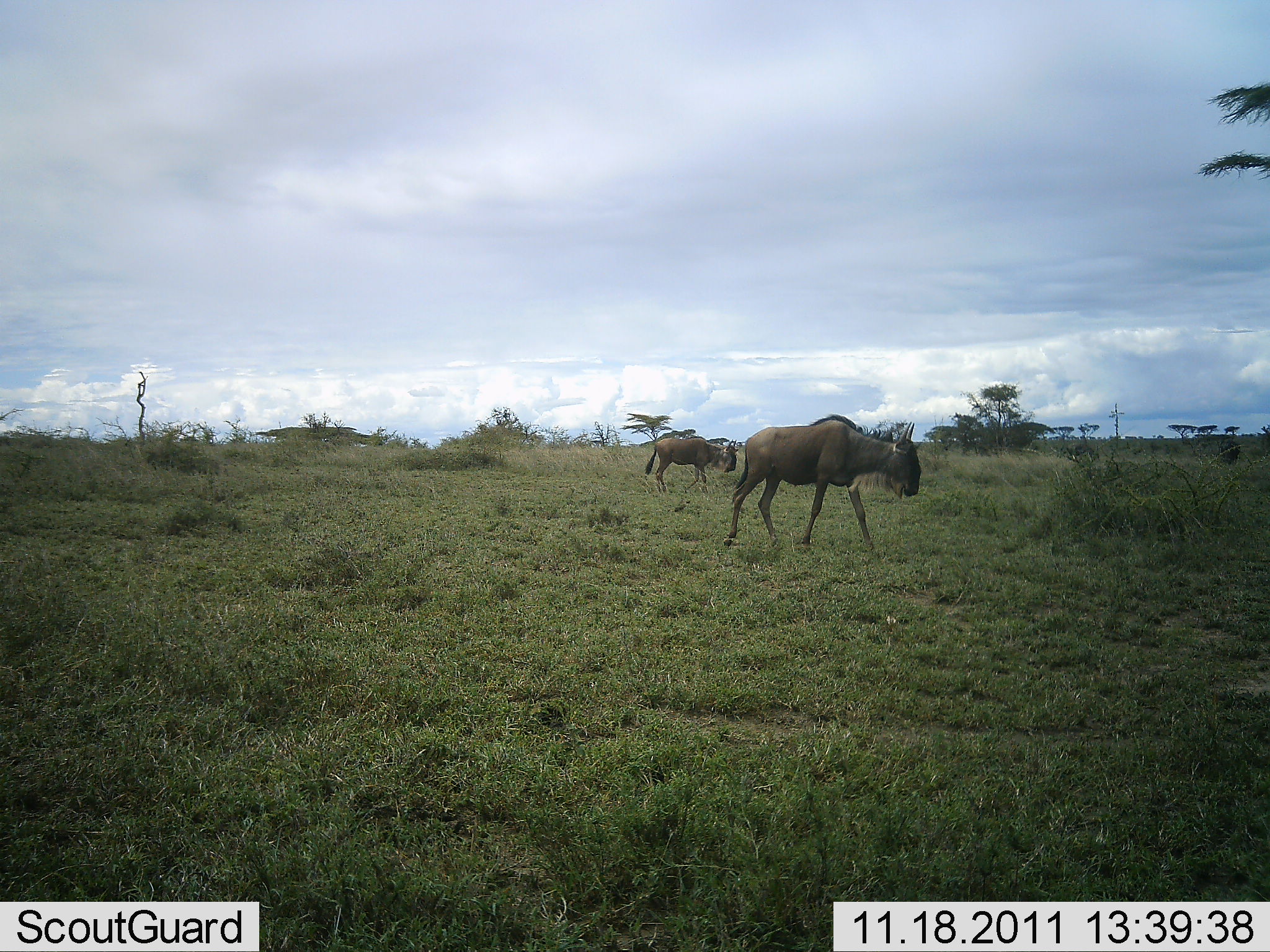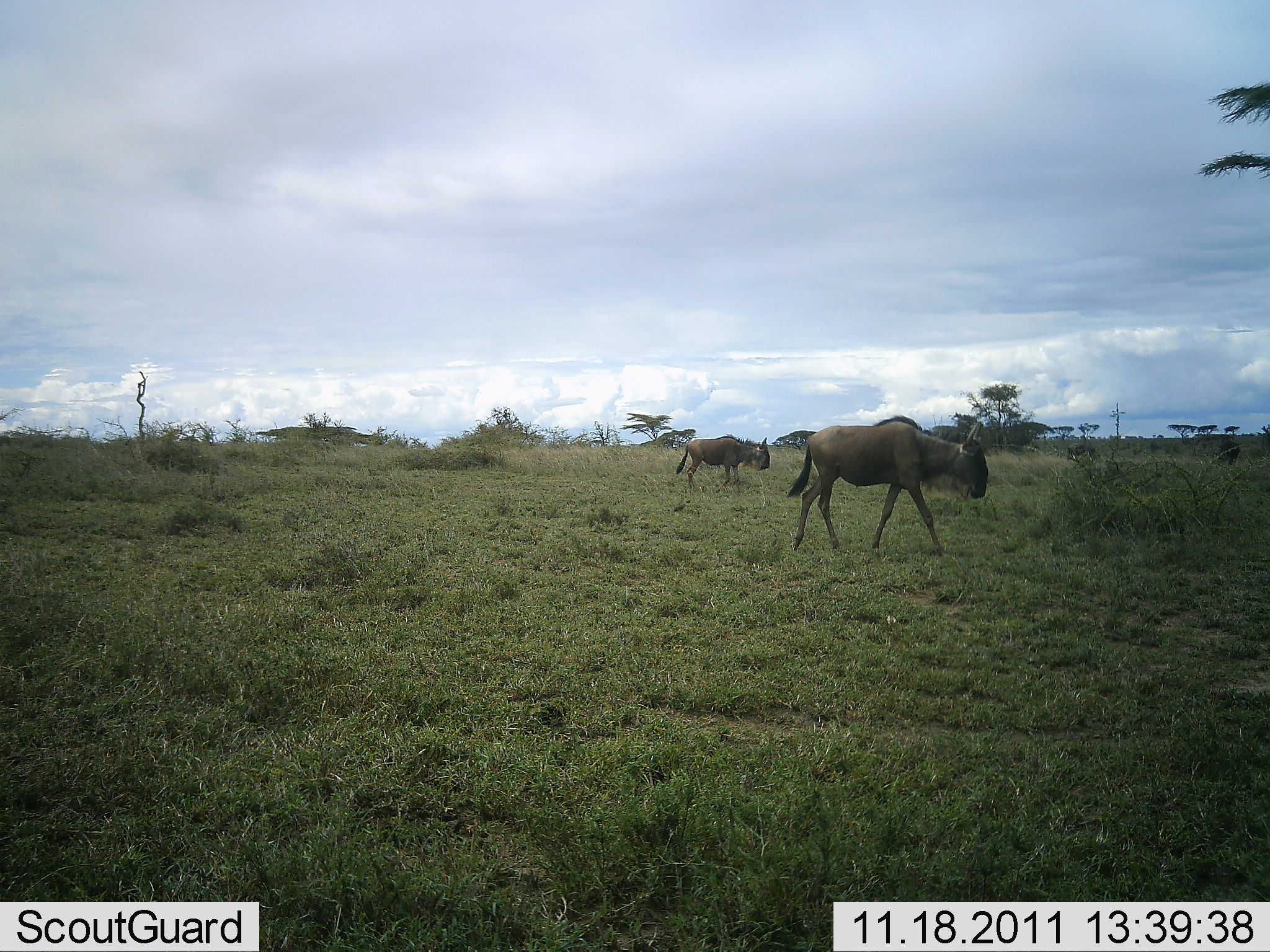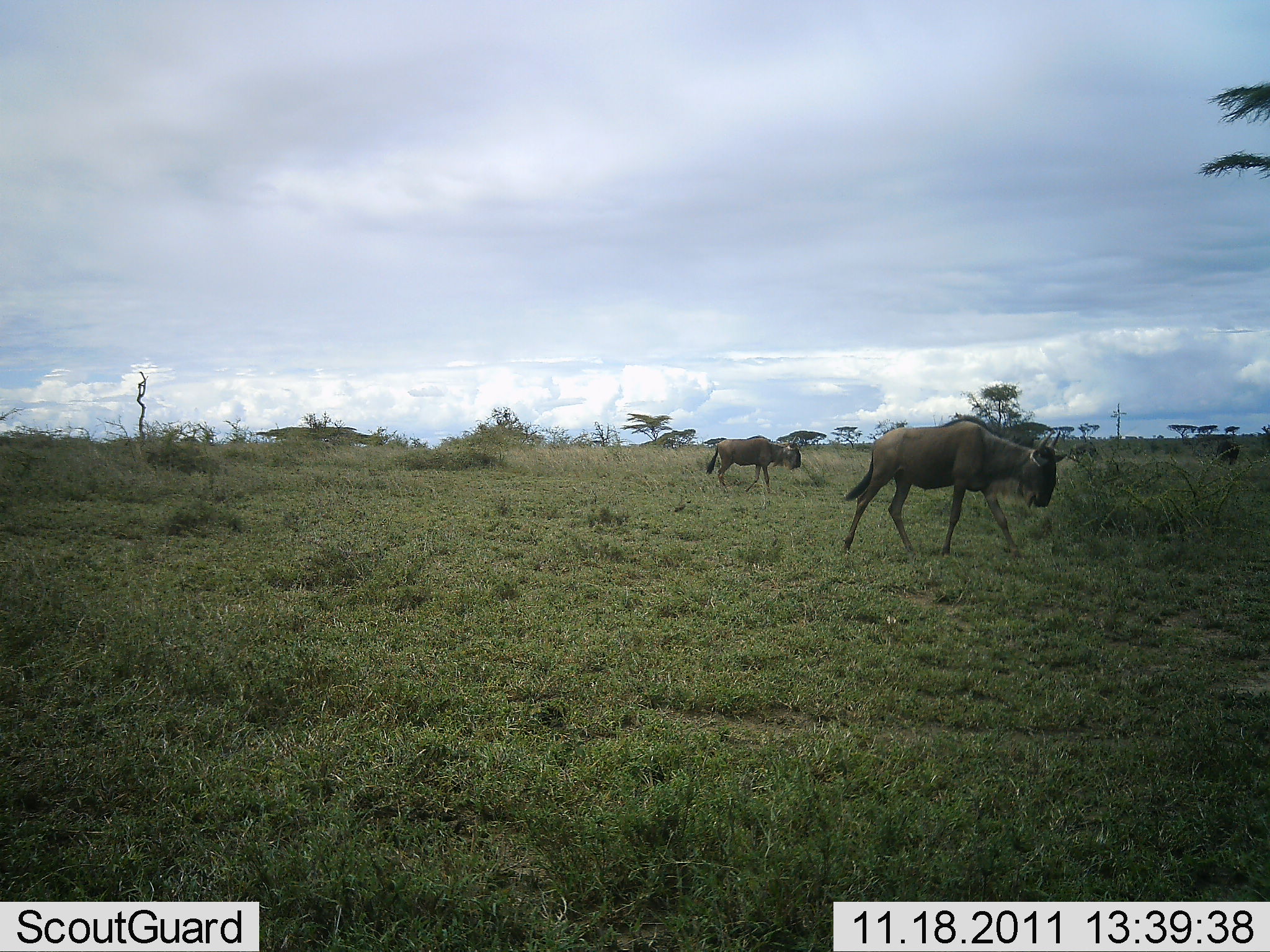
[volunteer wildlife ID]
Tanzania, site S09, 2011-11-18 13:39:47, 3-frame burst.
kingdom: Animalia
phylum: Chordata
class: Mammalia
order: Artiodactyla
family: Bovidae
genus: Connochaetes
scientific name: Connochaetes taurinus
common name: blue wildebeest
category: wildebeest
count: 2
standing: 8%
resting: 0%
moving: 100%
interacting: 0%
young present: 0%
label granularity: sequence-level